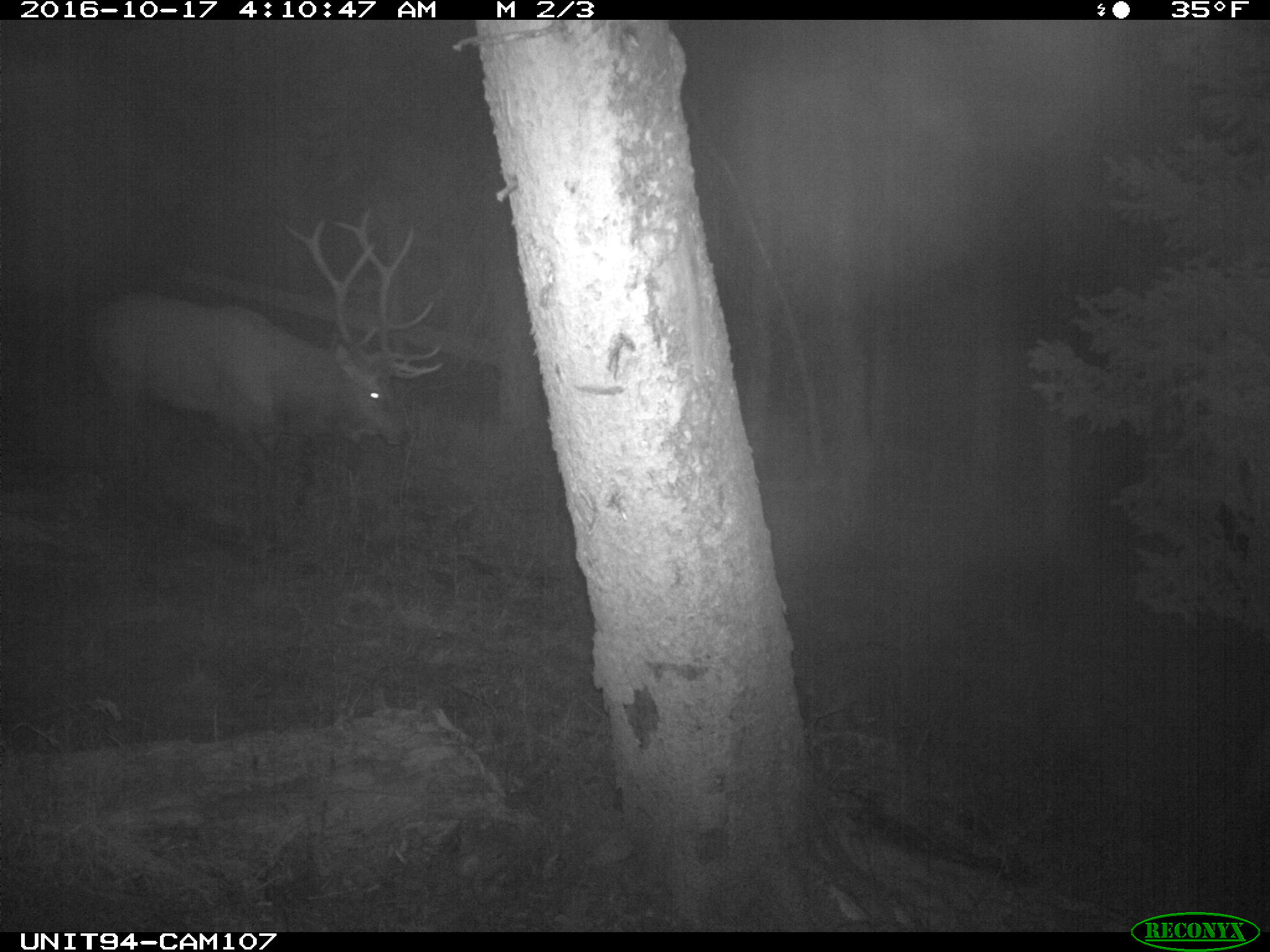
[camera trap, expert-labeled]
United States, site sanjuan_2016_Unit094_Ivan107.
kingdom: Animalia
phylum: Chordata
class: Mammalia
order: Artiodactyla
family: Cervidae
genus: Cervus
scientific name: Cervus elaphus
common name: red deer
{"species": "Cervus elaphus (red deer)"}